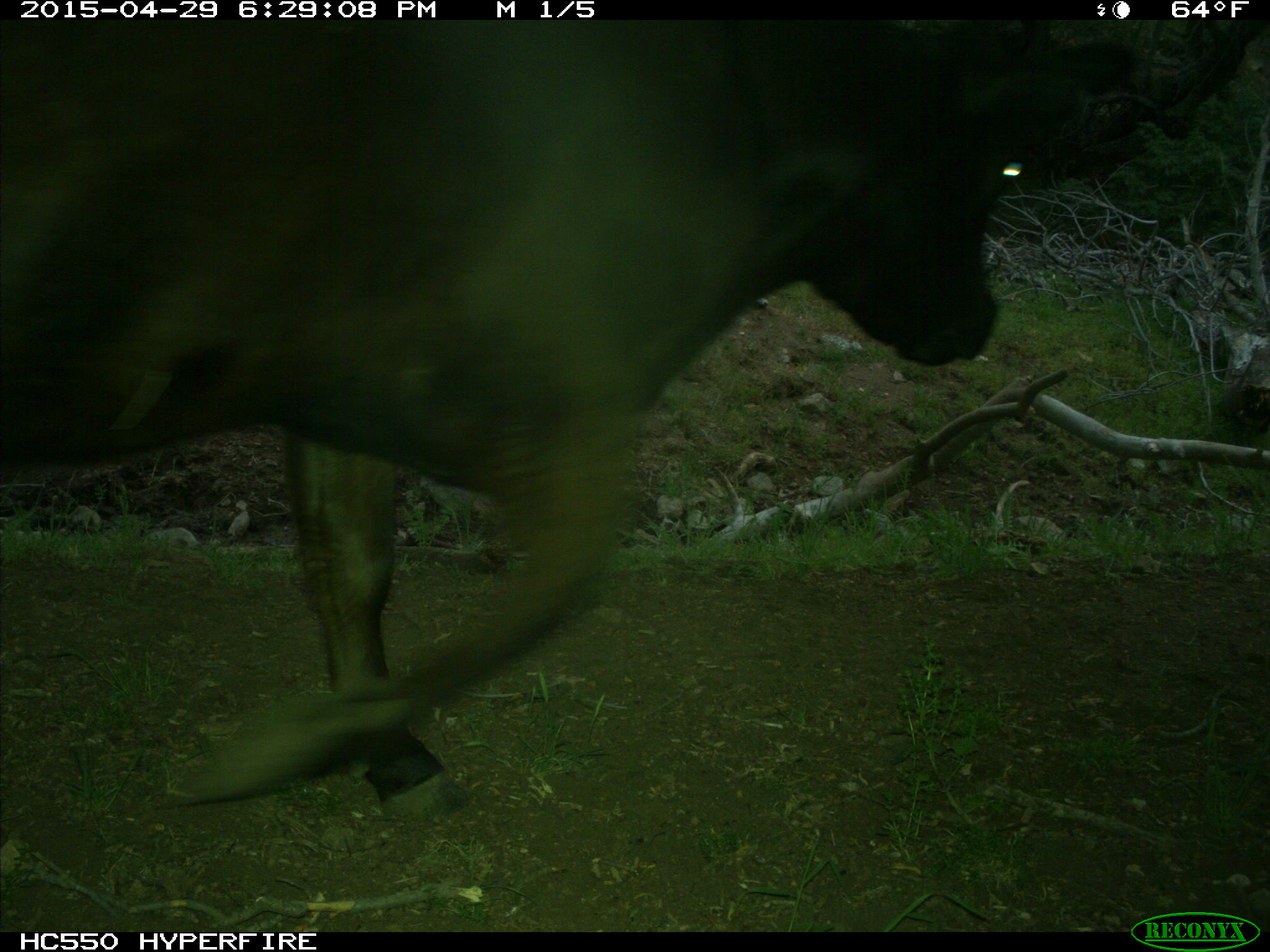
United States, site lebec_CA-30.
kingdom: Animalia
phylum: Chordata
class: Mammalia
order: Artiodactyla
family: Bovidae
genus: Bos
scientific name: Bos taurus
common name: domestic cow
Bos taurus (domestic cow).